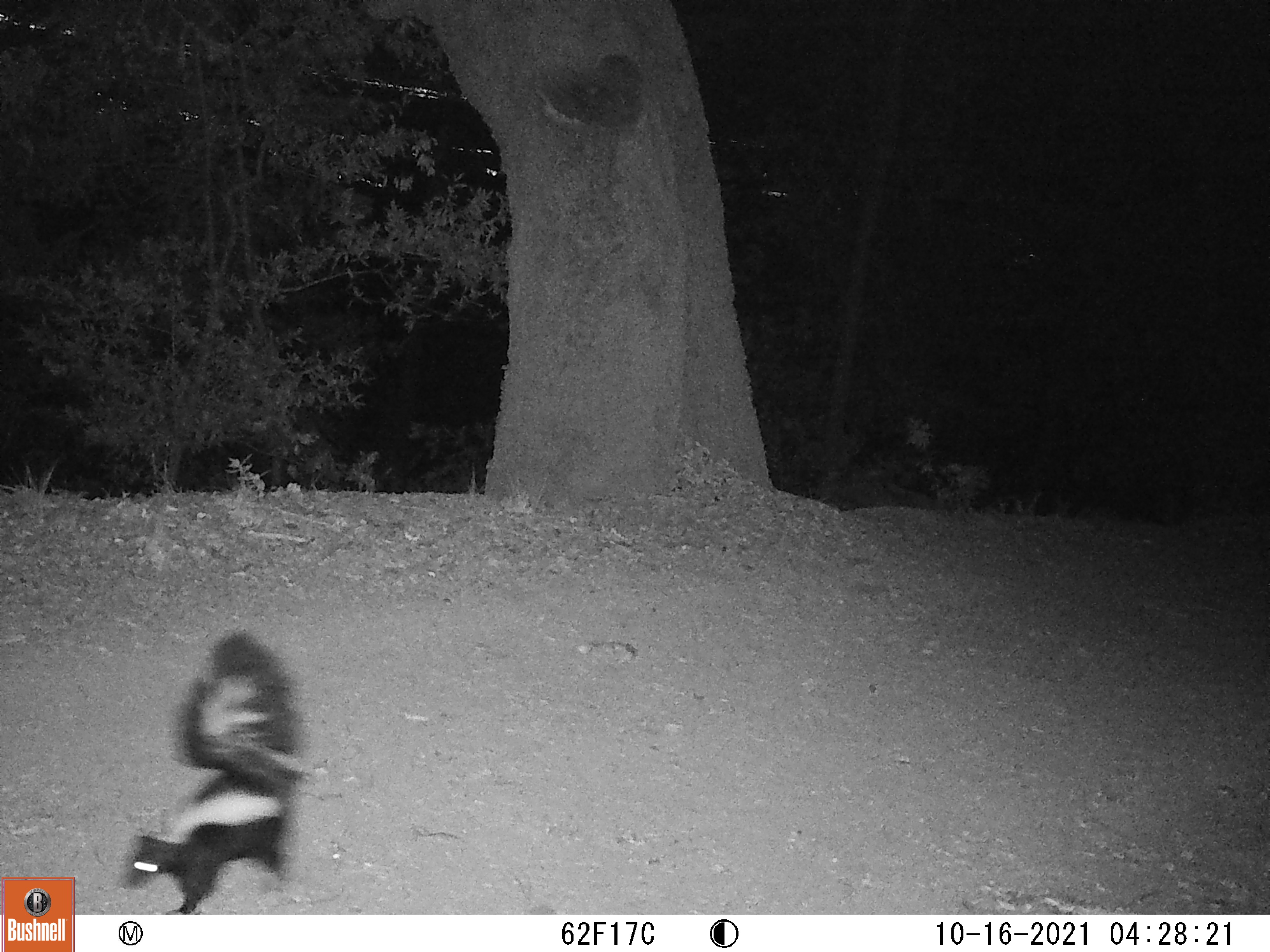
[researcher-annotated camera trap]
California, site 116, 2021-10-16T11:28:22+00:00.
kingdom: Animalia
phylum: Chordata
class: Mammalia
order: Carnivora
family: Mephitidae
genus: Mephitis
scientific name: Mephitis mephitis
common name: striped skunk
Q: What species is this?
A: Striped skunk (Mephitis mephitis).